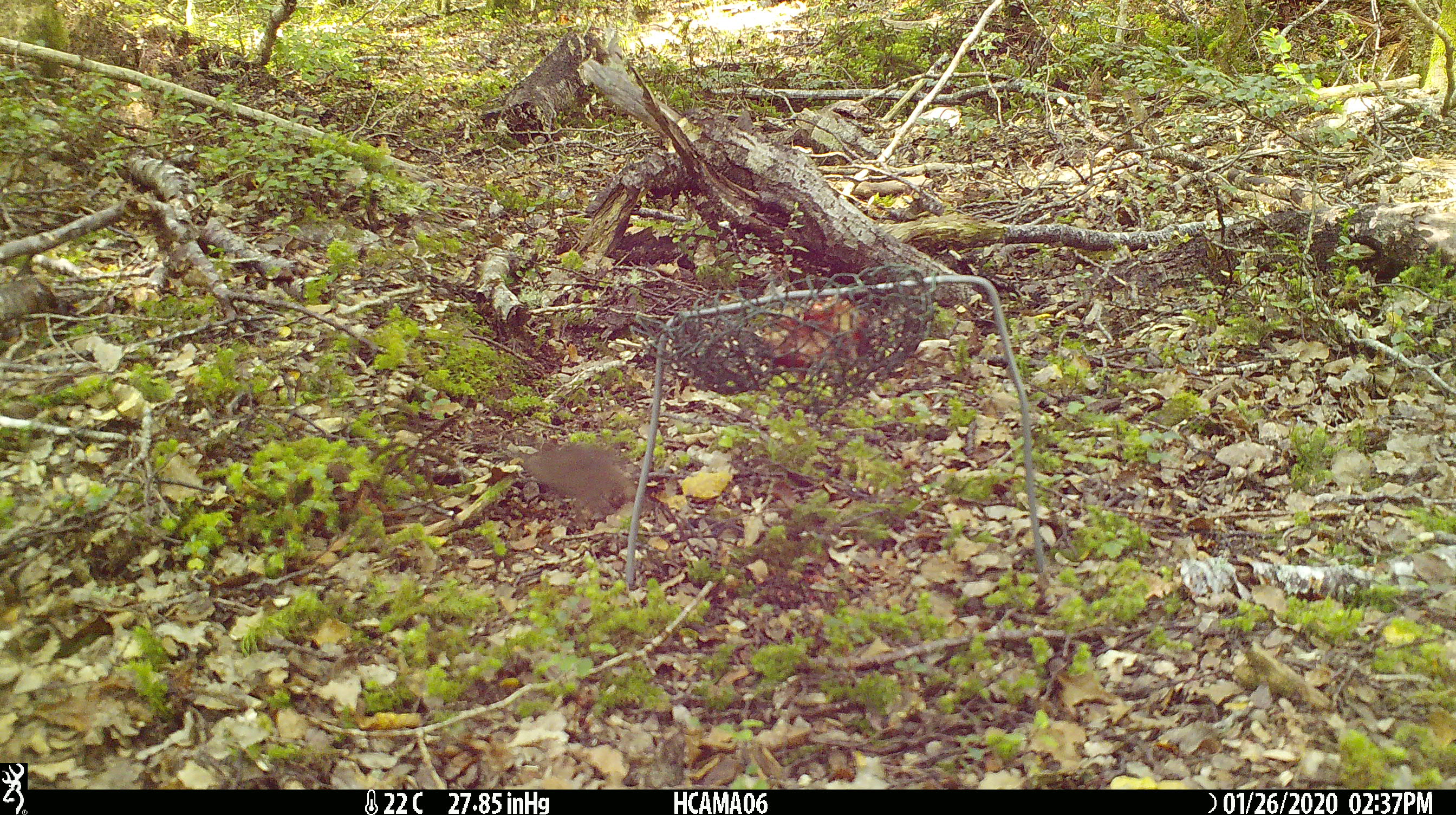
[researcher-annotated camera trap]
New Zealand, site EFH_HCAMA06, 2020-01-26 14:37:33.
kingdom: Animalia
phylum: Chordata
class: Mammalia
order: Rodentia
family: Muridae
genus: Mus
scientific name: Mus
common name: mouse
Mouse (Mus).